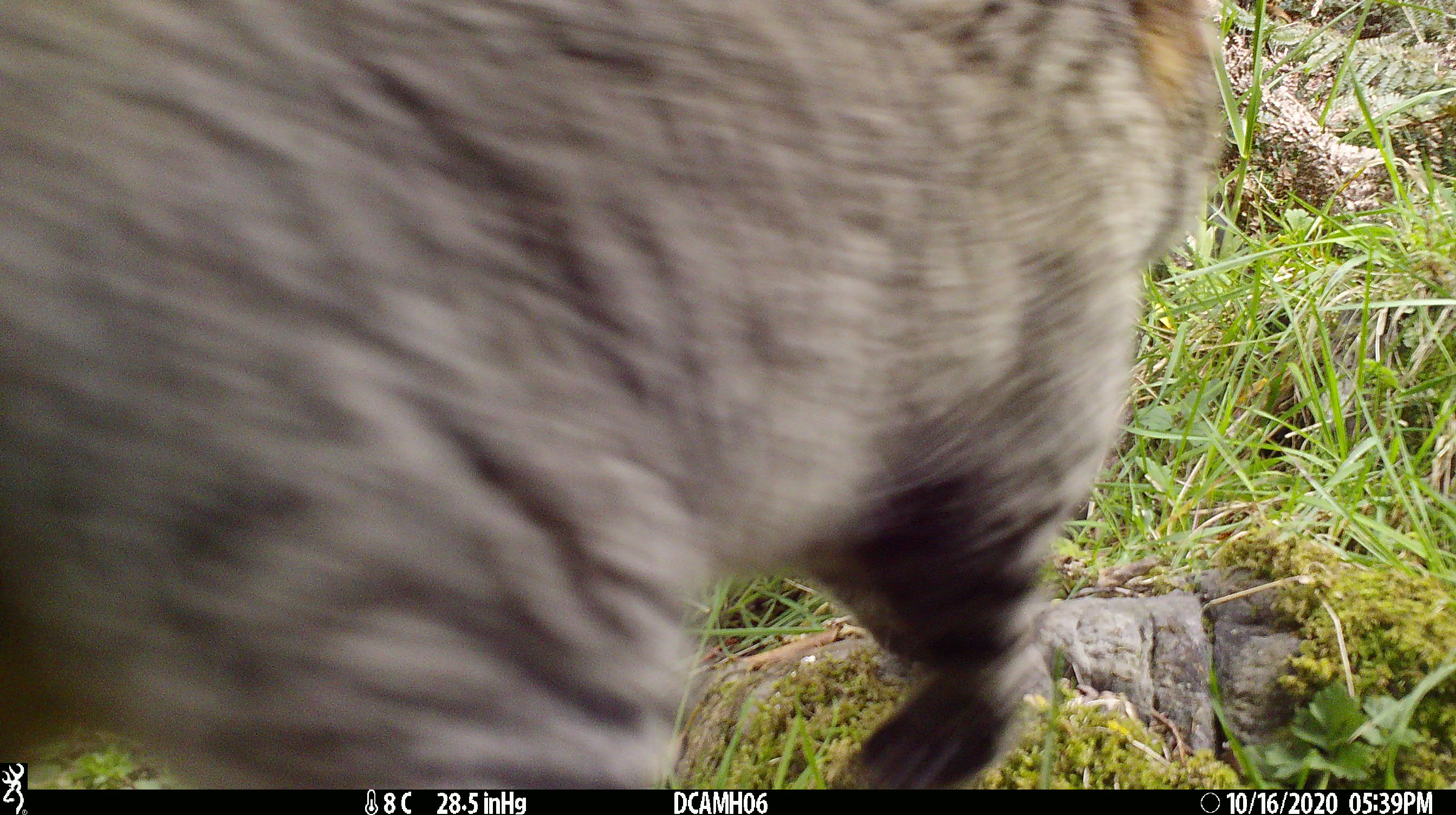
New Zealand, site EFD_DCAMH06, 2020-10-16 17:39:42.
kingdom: Animalia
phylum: Chordata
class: Mammalia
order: Carnivora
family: Felidae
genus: Felis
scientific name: Felis catus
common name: domestic cat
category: cat